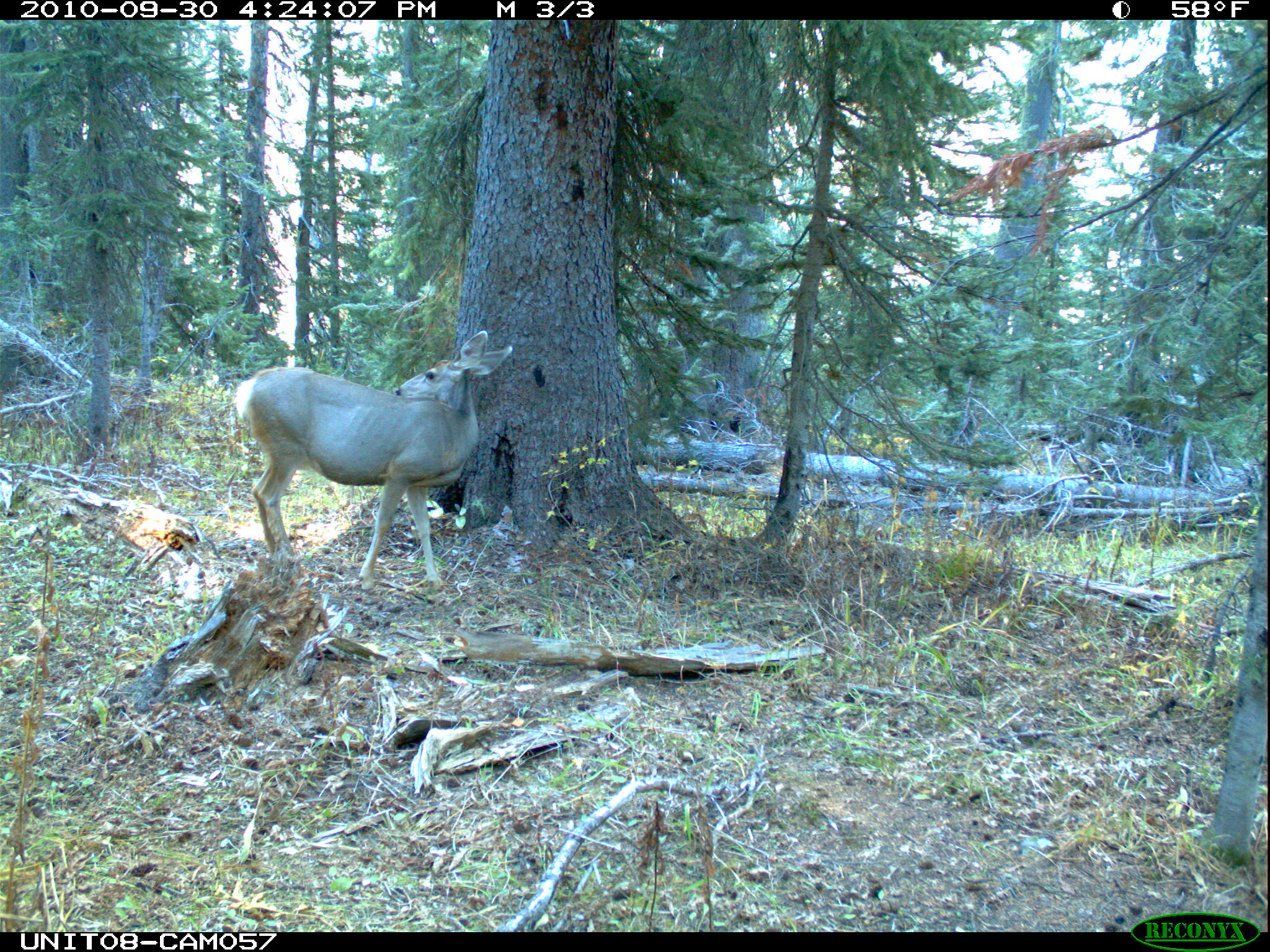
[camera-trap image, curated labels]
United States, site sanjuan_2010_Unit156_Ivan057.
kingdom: Animalia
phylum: Chordata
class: Mammalia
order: Artiodactyla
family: Cervidae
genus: Odocoileus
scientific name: Odocoileus hemionus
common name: mule deer